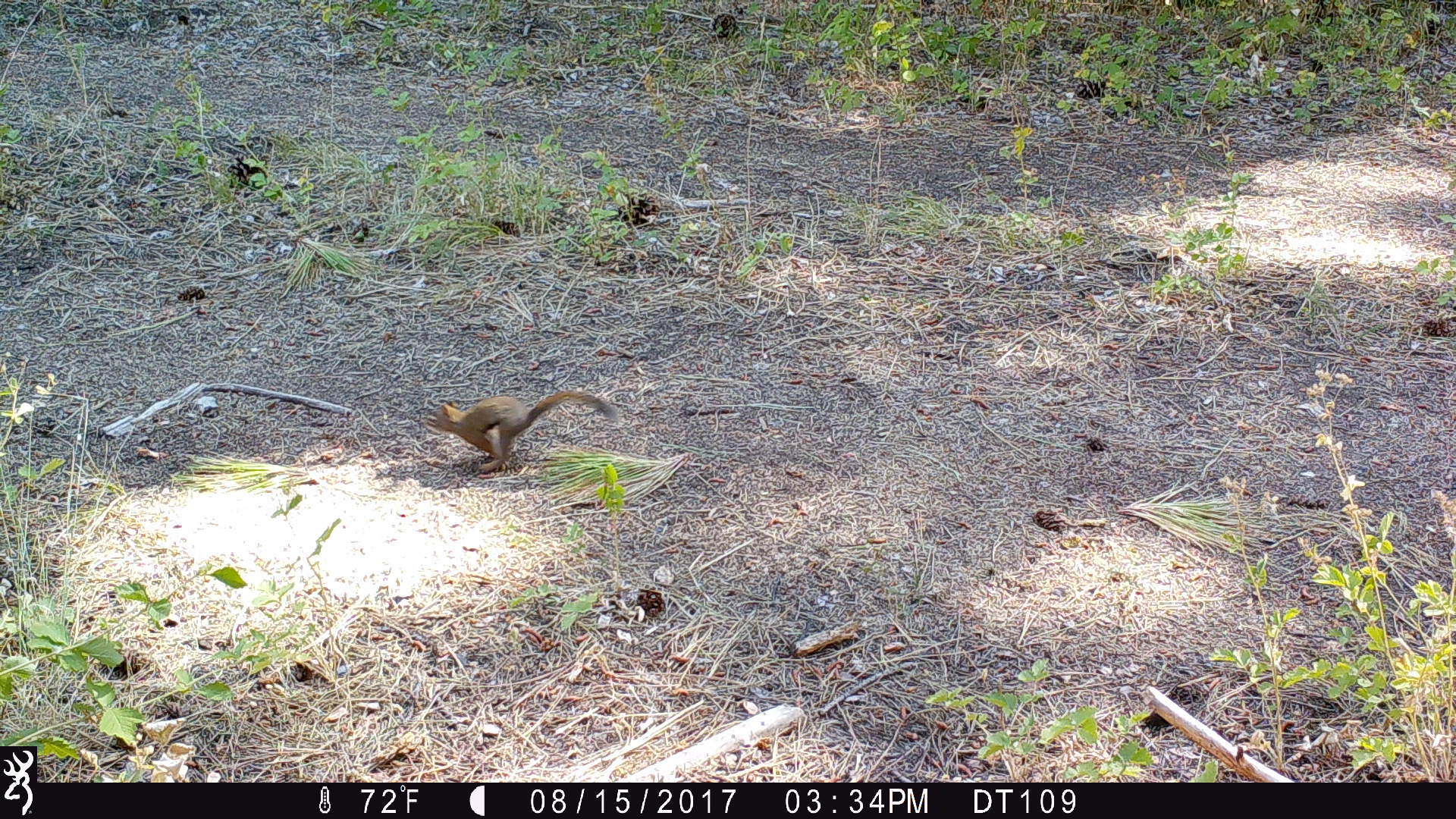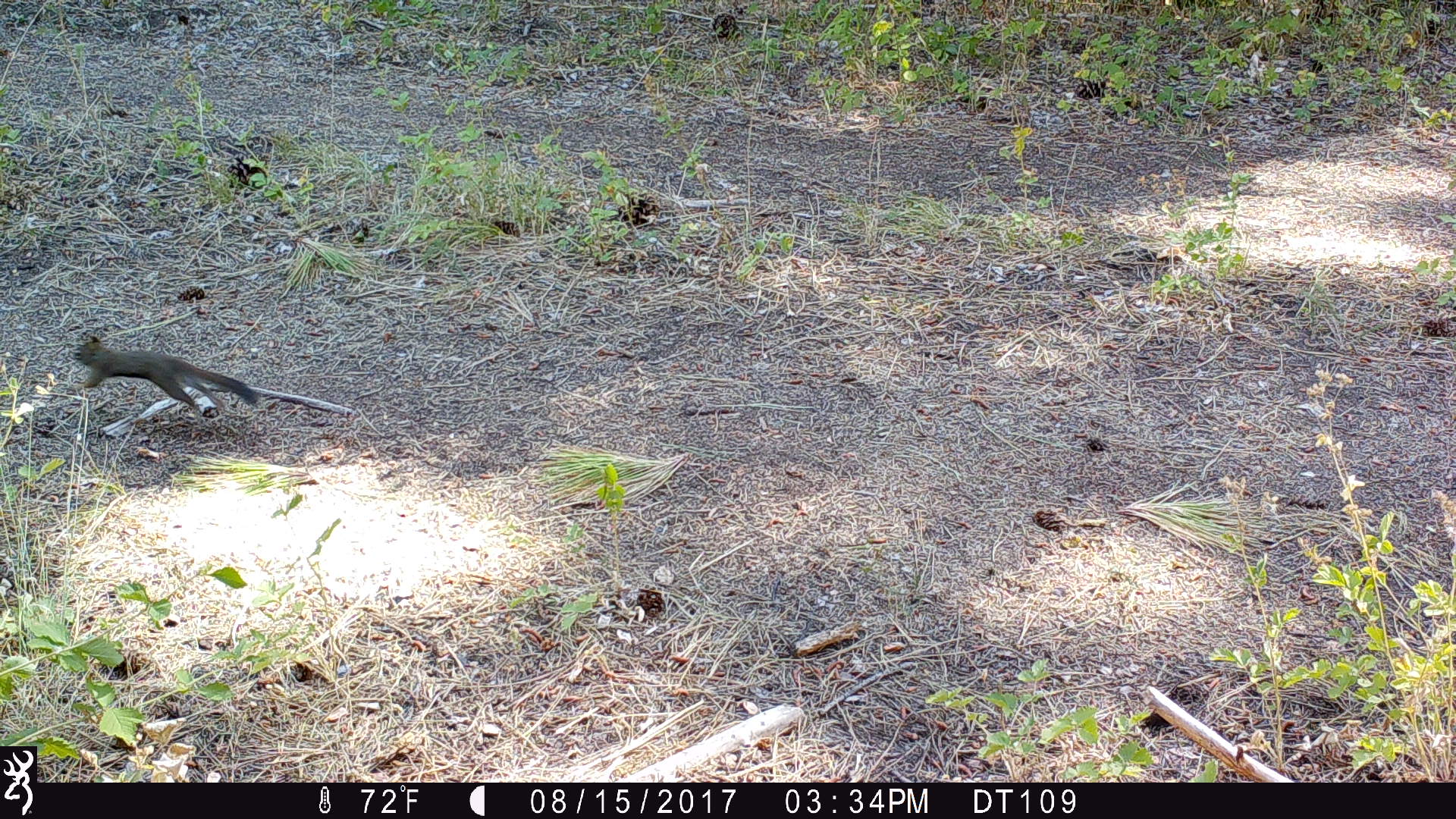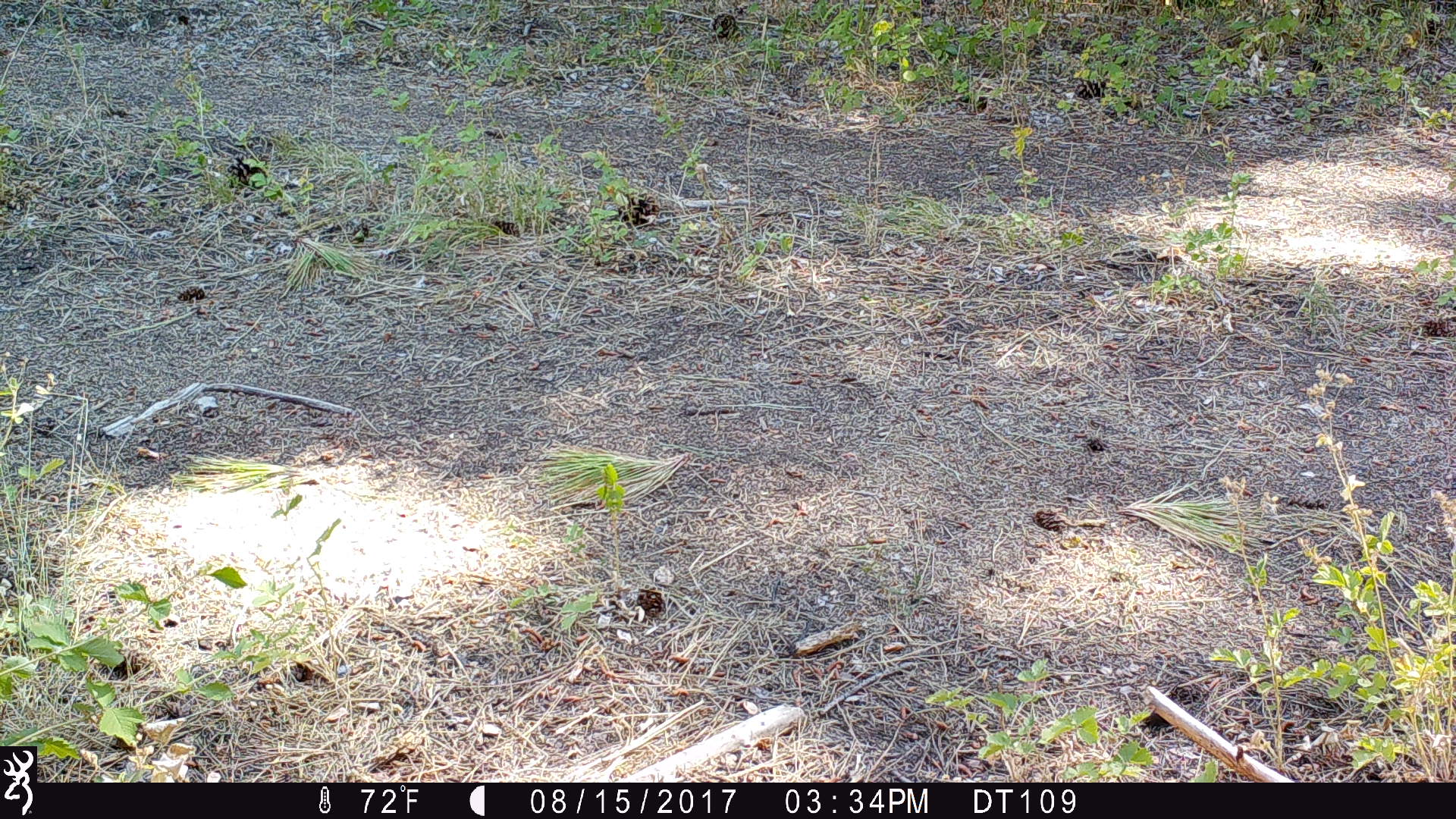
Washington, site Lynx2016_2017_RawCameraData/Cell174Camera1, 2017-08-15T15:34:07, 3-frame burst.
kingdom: Animalia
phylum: Chordata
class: Mammalia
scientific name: Mammalia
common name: small mammal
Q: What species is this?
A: Small mammal (Mammalia).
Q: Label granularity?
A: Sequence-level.